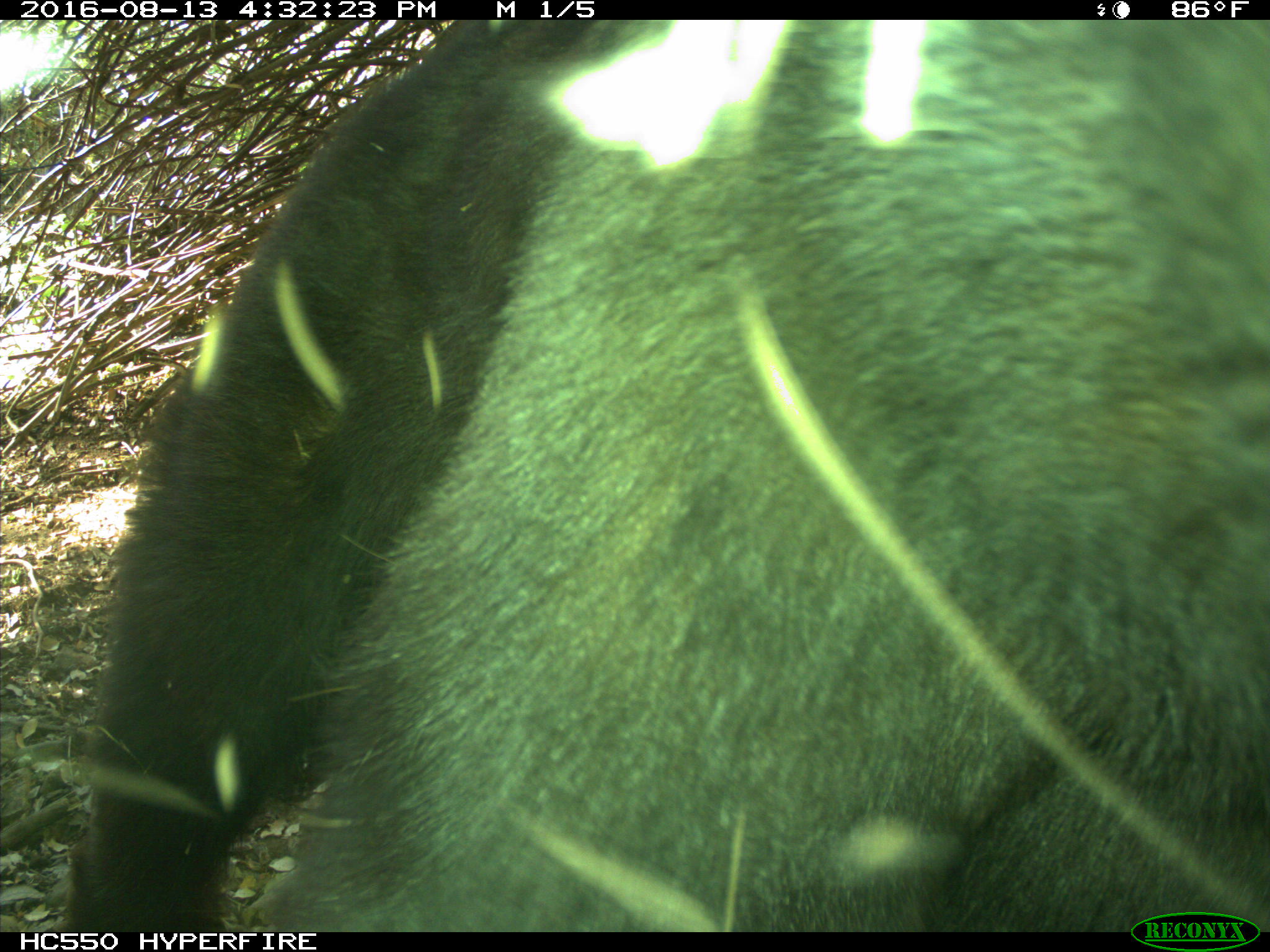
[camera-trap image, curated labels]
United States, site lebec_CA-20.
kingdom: Animalia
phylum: Chordata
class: Mammalia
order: Carnivora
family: Ursidae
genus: Ursus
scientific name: Ursus americanus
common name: american black bear